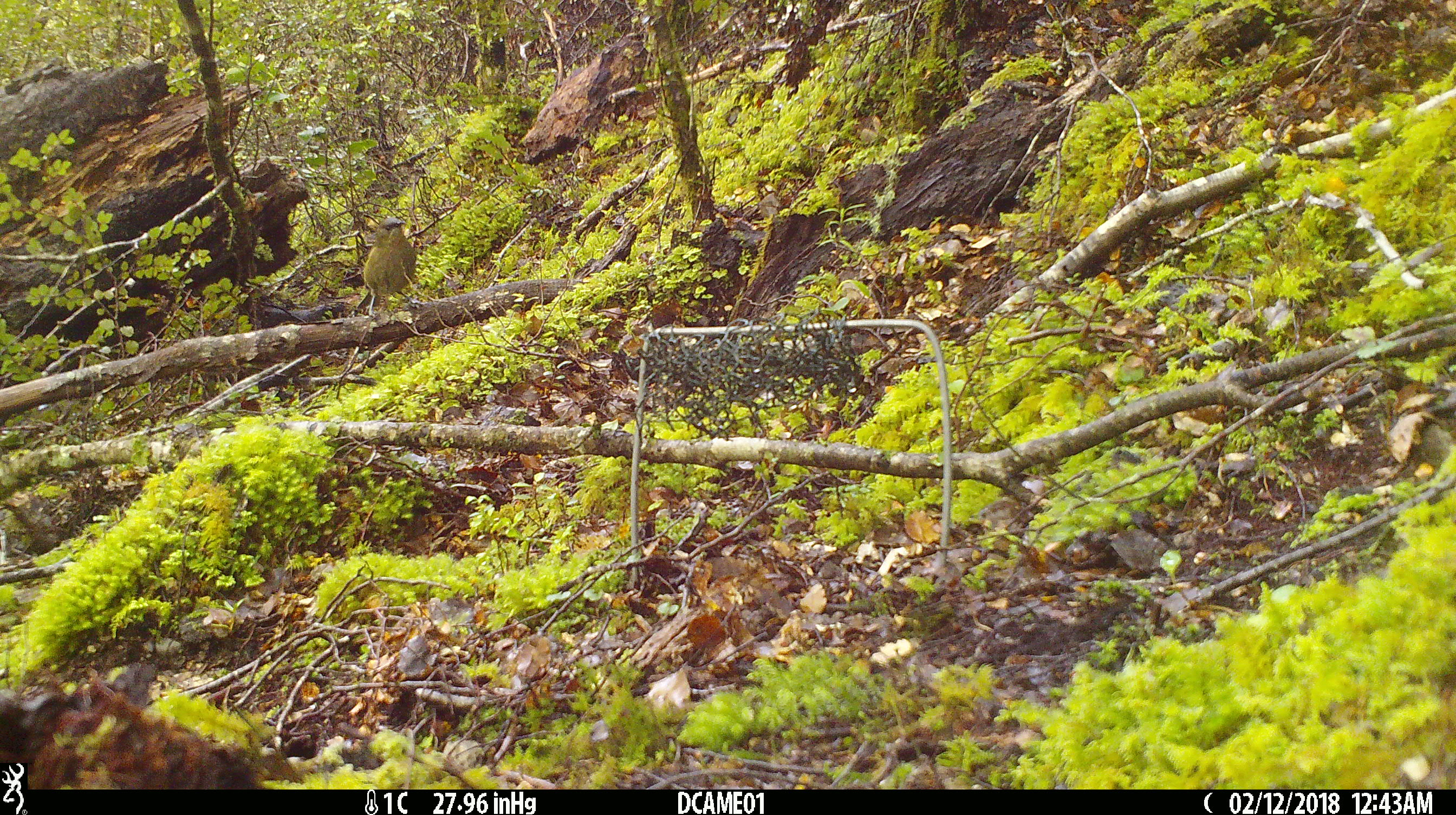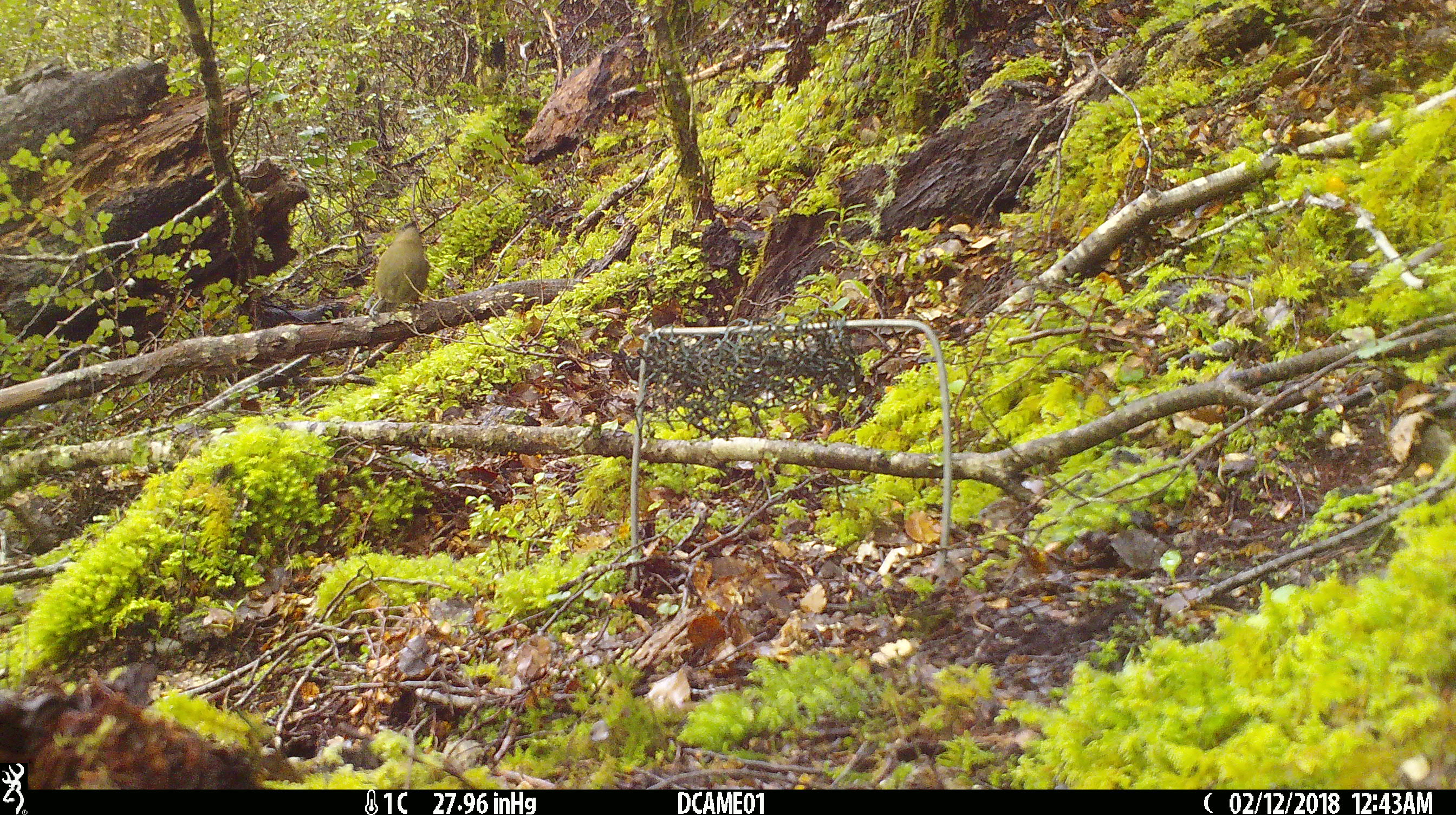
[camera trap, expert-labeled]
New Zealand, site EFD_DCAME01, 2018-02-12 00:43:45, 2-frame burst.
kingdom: Animalia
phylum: Chordata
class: Aves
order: Passeriformes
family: Meliphagidae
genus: Anthornis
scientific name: Anthornis melanura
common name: new zealand bellbird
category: bellbird